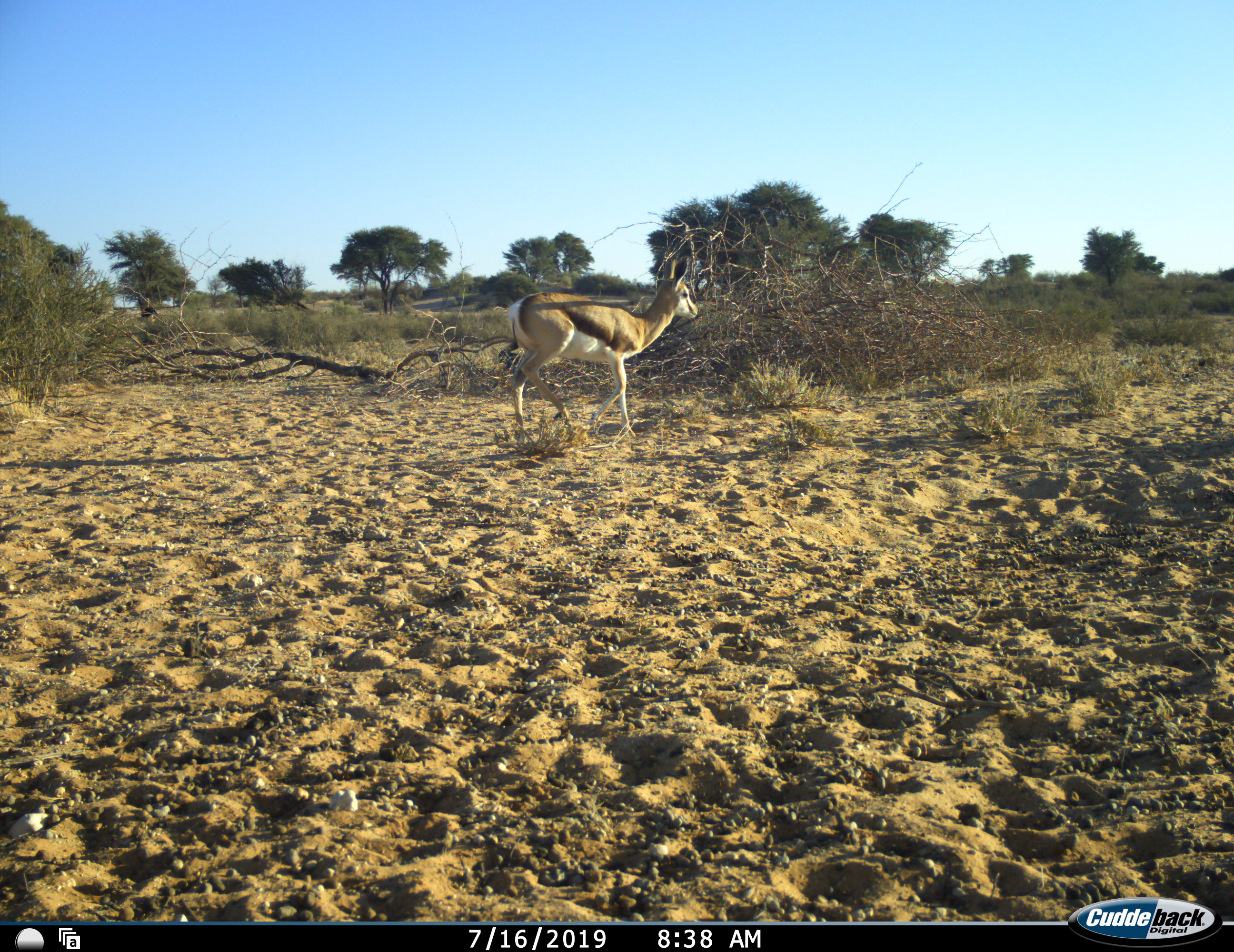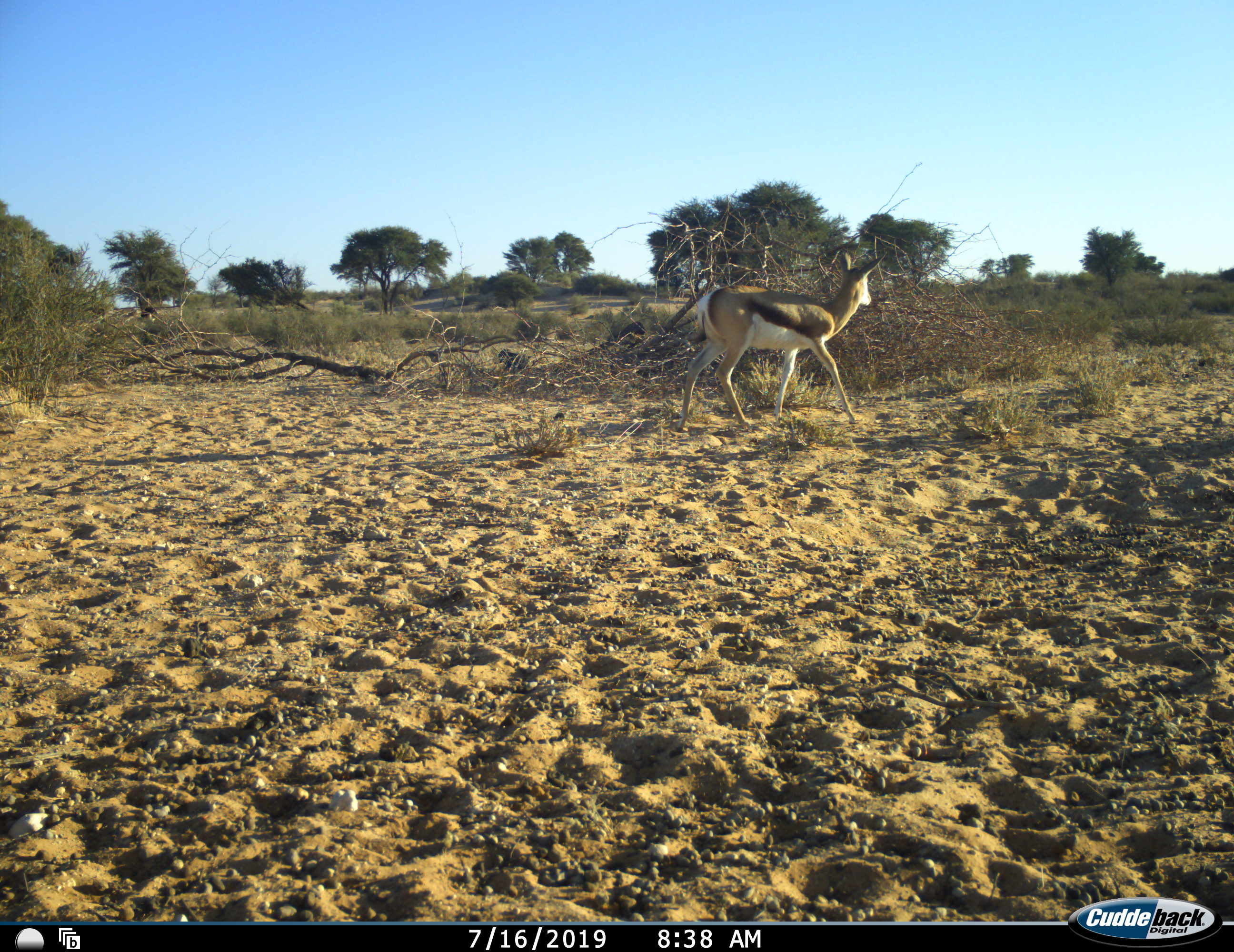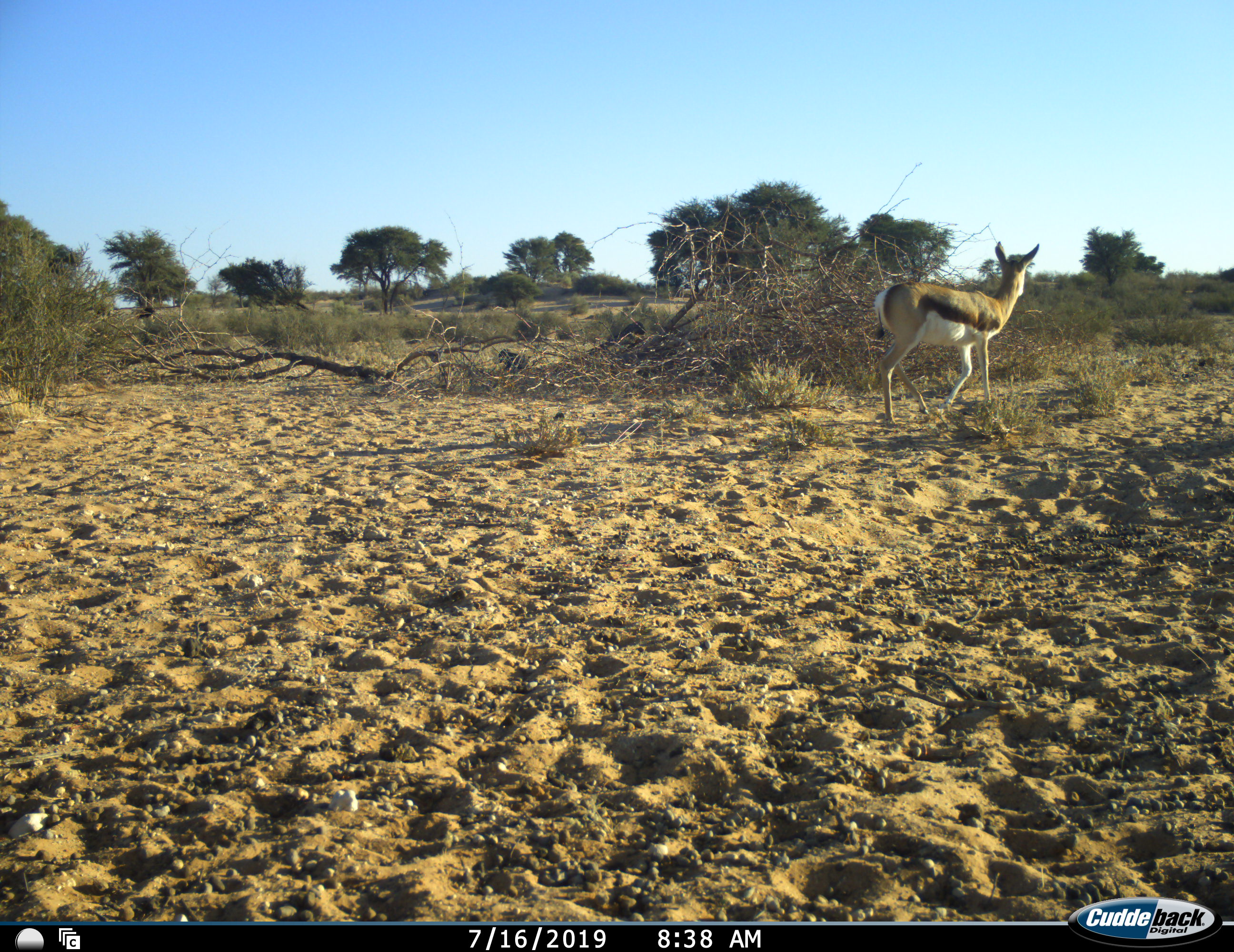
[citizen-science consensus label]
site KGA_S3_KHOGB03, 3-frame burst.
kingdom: Animalia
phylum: Chordata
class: Mammalia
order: Artiodactyla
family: Bovidae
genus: Antidorcas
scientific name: Antidorcas marsupialis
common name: springbok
Springbok (Antidorcas marsupialis), count 1. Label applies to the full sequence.